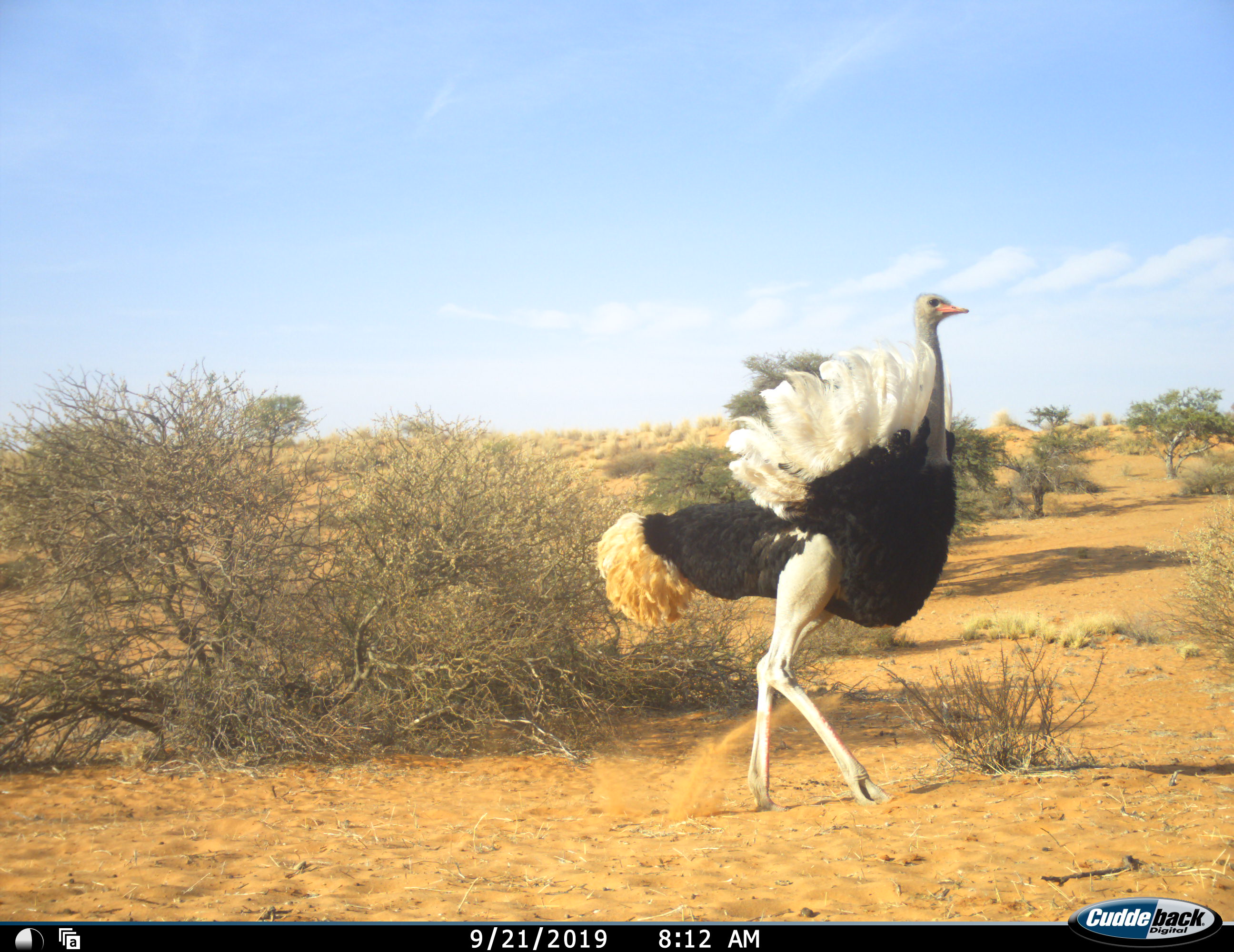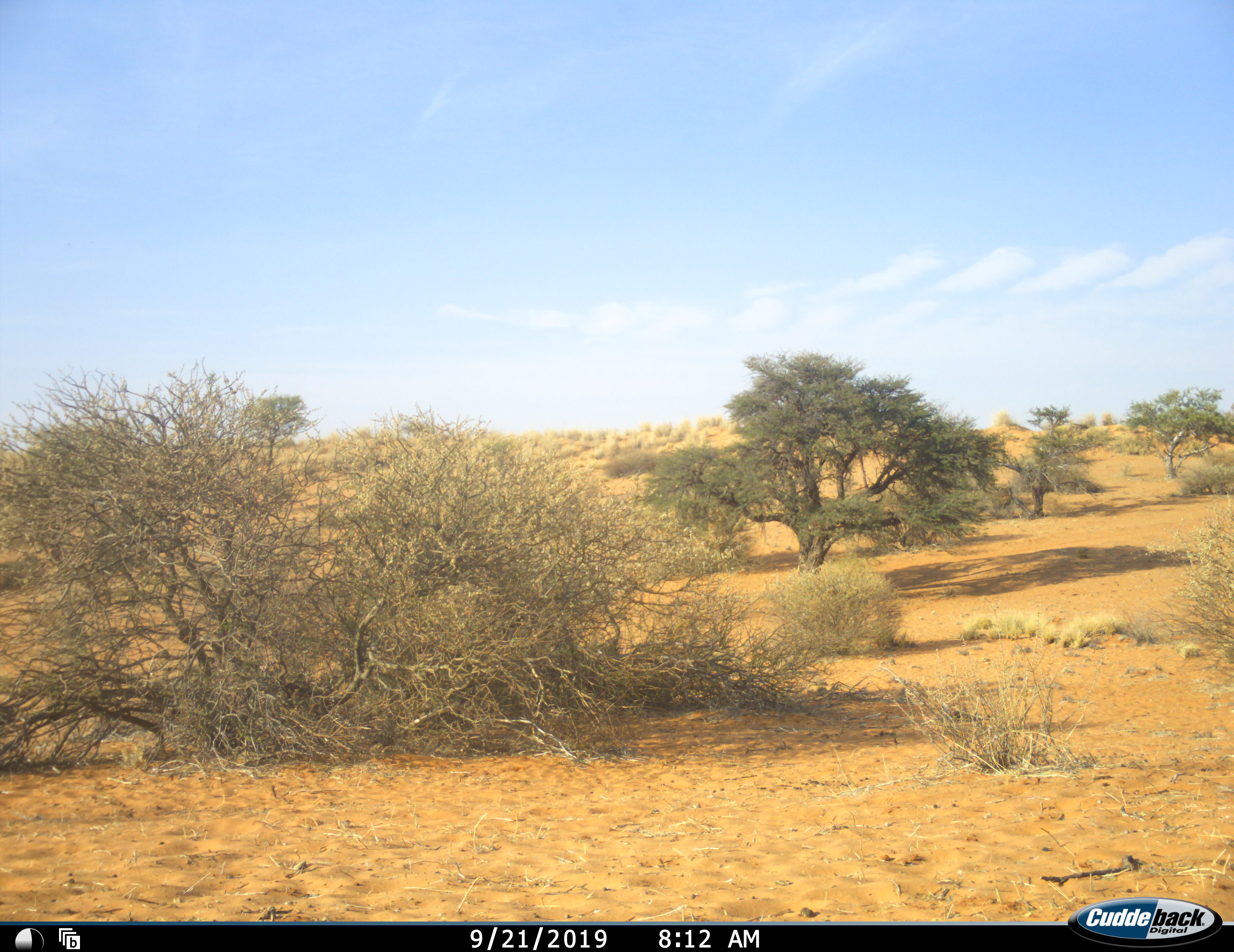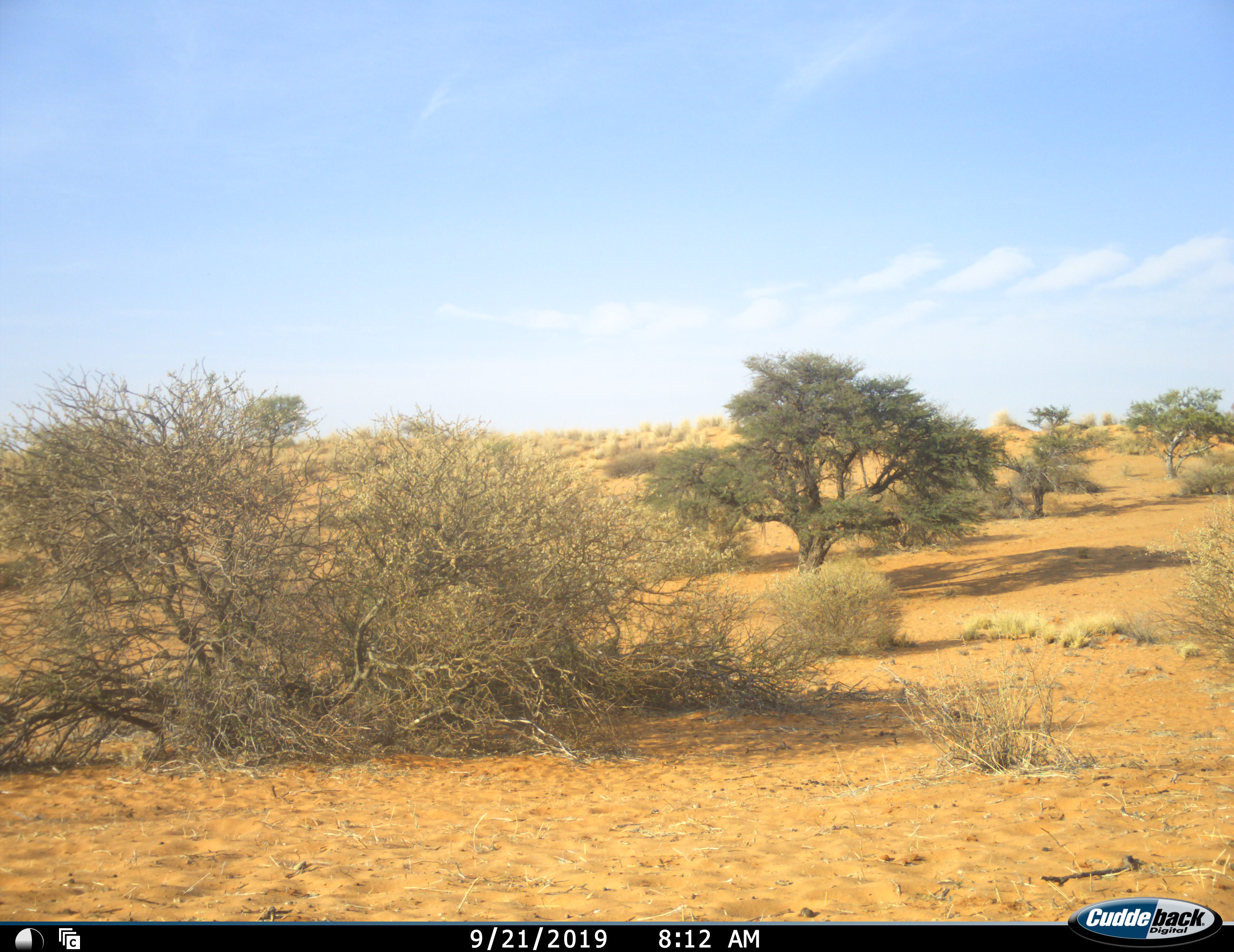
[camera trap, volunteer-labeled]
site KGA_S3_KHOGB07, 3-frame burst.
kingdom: Animalia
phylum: Chordata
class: Aves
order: Struthioniformes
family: Struthionidae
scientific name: Struthionidae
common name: ostrich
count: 1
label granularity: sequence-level